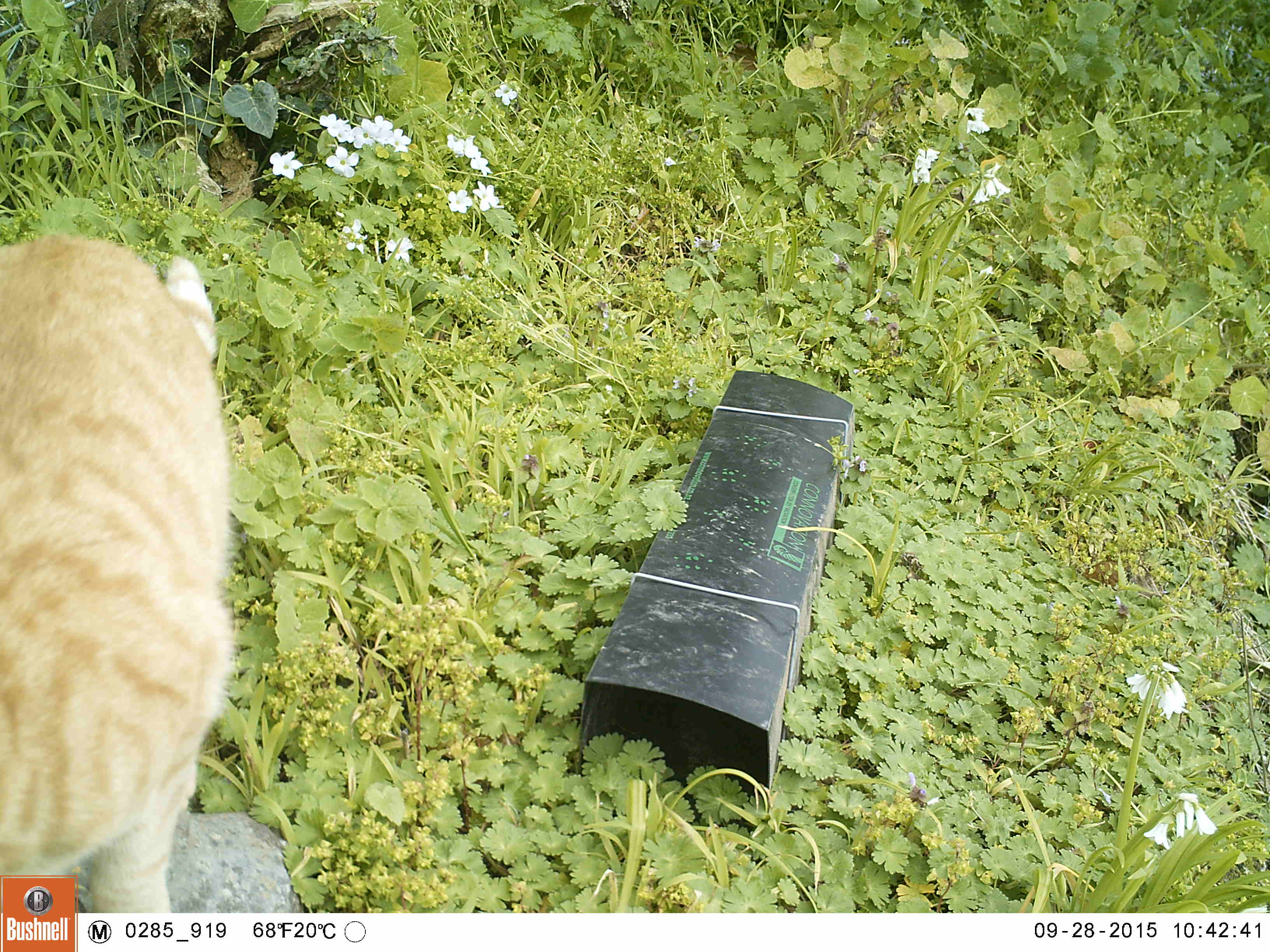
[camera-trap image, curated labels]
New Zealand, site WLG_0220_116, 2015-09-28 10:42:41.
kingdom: Animalia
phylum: Chordata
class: Mammalia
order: Carnivora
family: Felidae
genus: Felis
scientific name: Felis catus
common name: domestic cat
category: cat